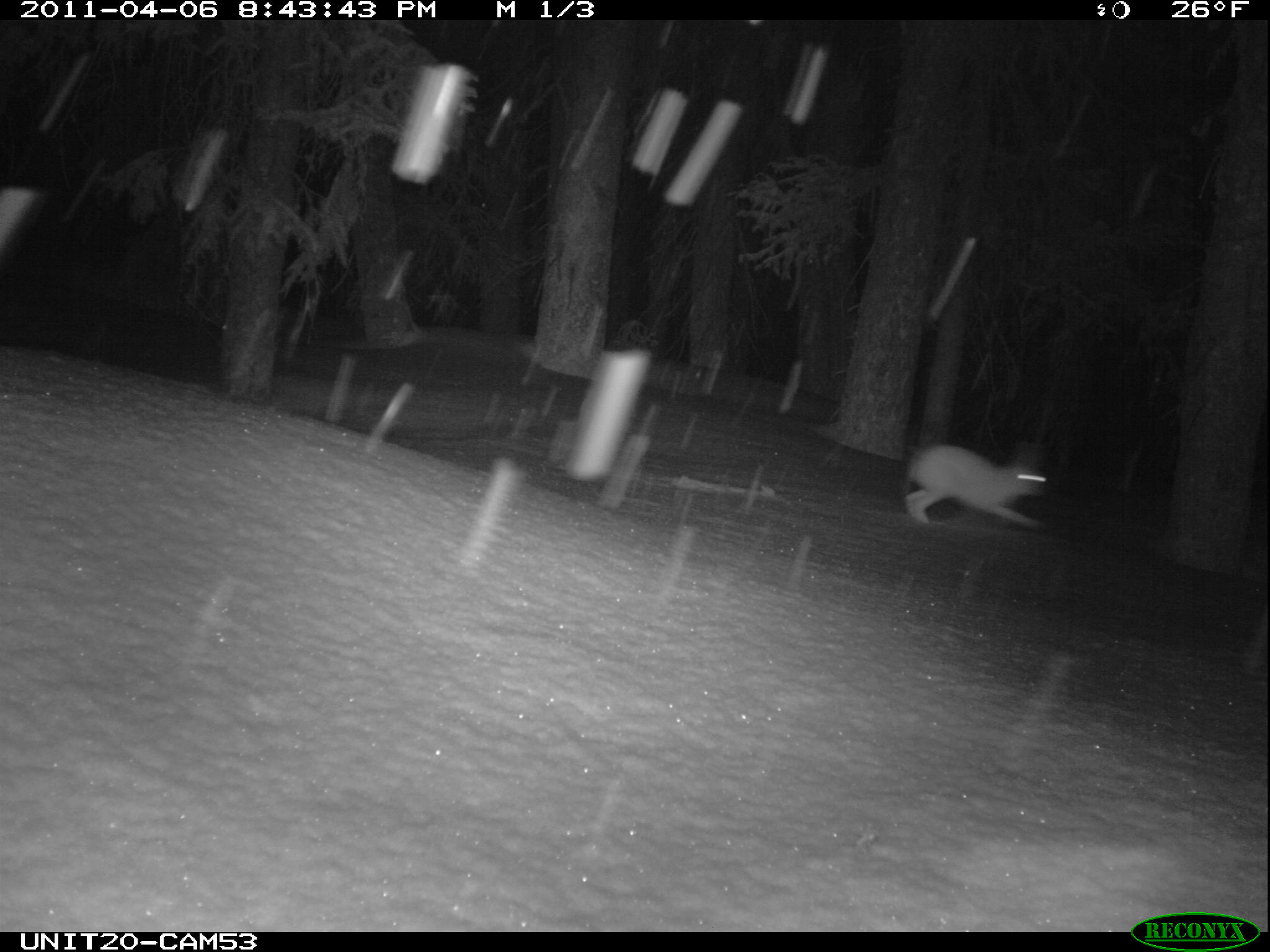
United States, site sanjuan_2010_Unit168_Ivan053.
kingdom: Animalia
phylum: Chordata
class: Mammalia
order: Lagomorpha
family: Leporidae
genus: Lepus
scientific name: Lepus americanus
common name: snowshoe hare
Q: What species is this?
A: Lepus americanus (snowshoe hare).